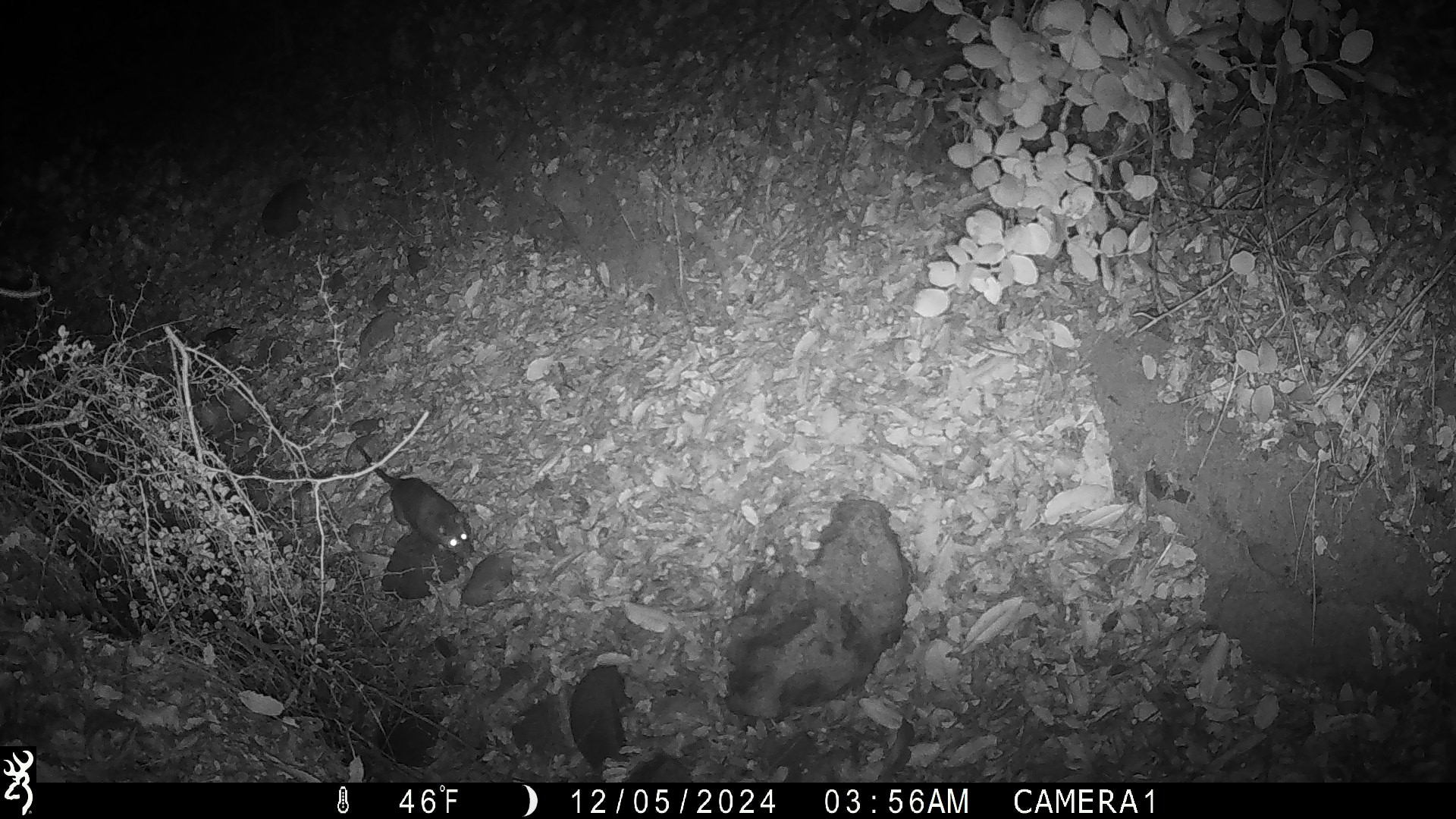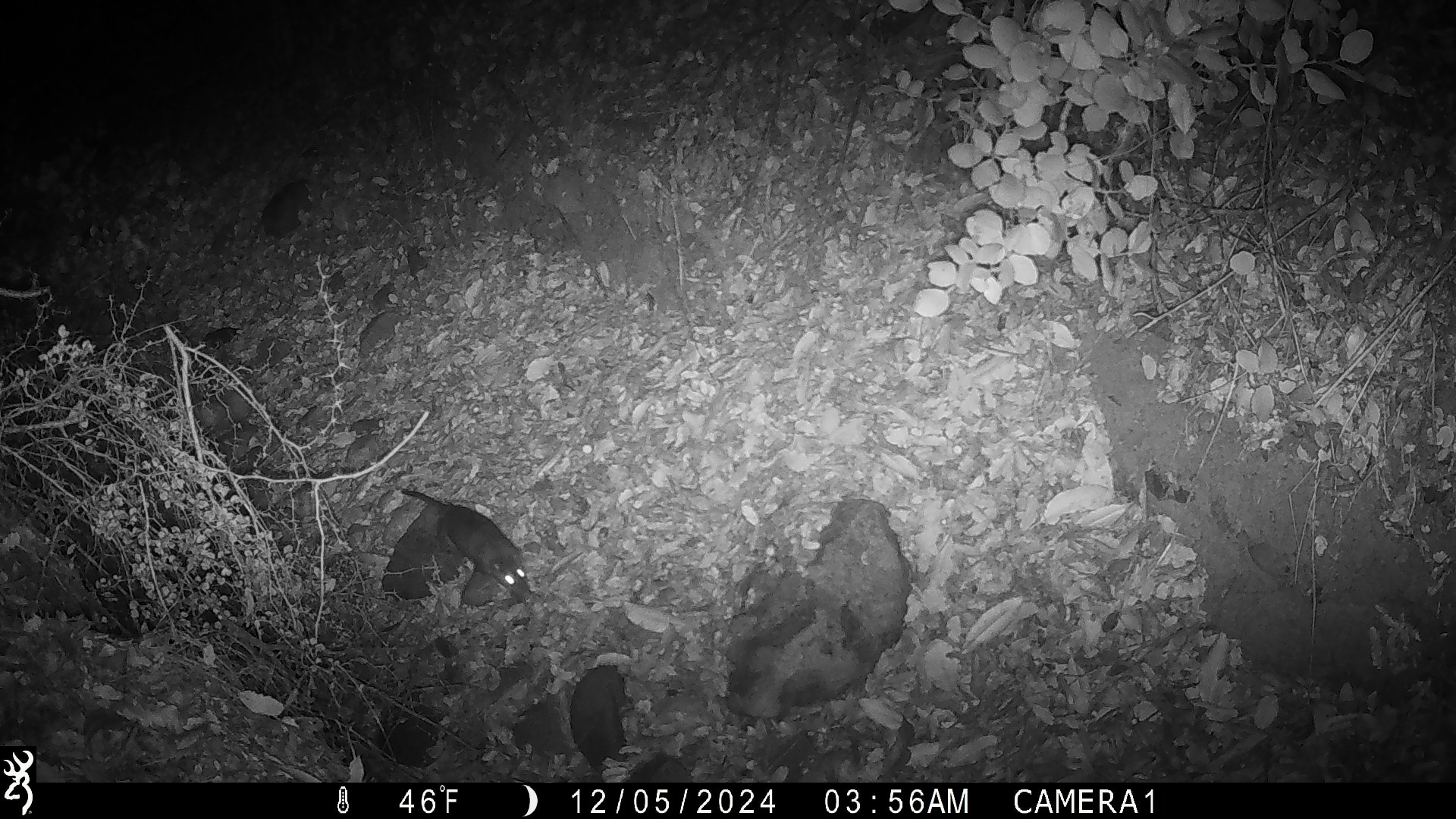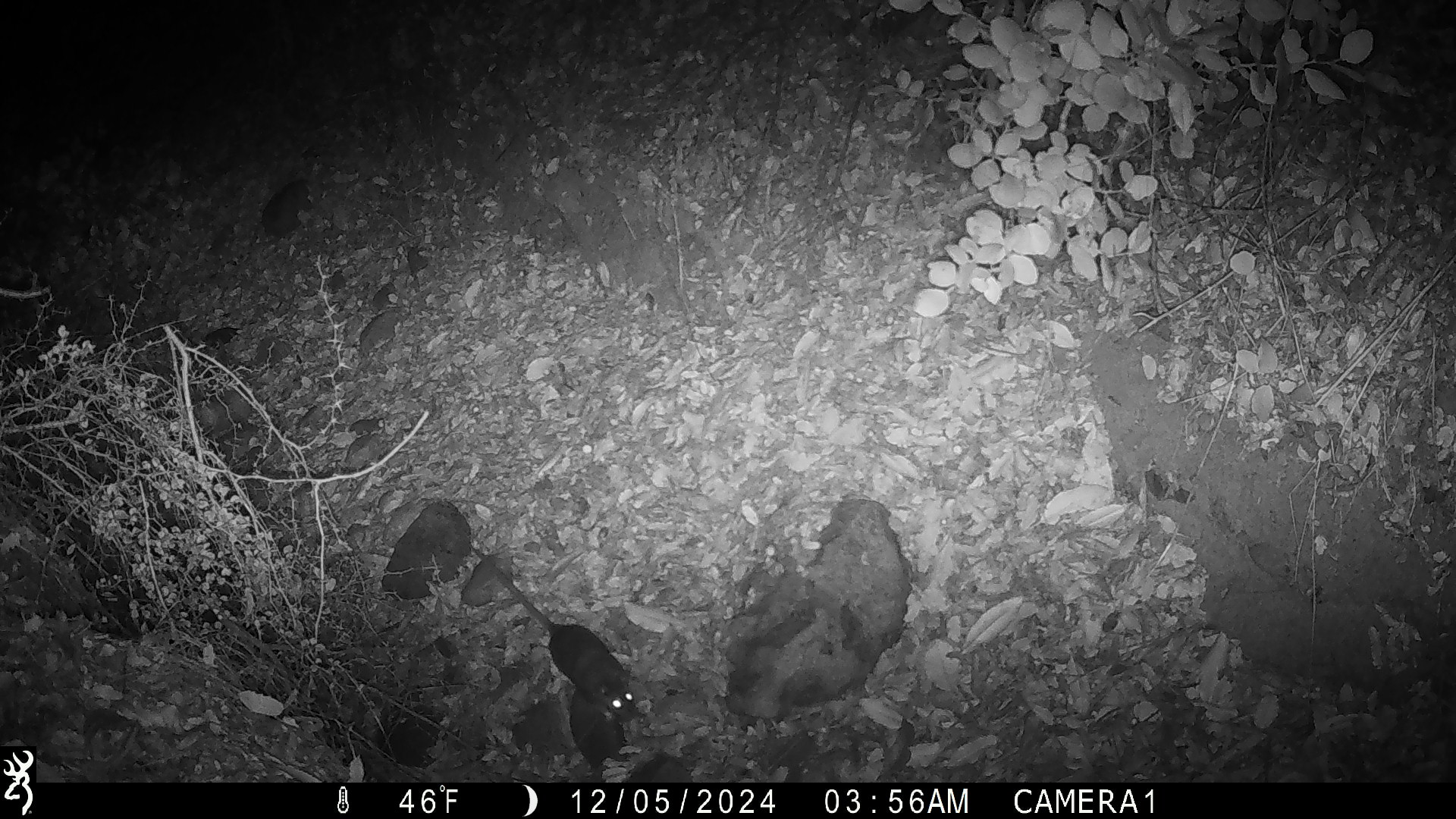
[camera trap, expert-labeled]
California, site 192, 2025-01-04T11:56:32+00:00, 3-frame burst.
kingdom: Animalia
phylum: Chordata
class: Mammalia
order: Rodentia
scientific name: Rodentia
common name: mouse or rat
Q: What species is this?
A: Mouse or rat (Rodentia).